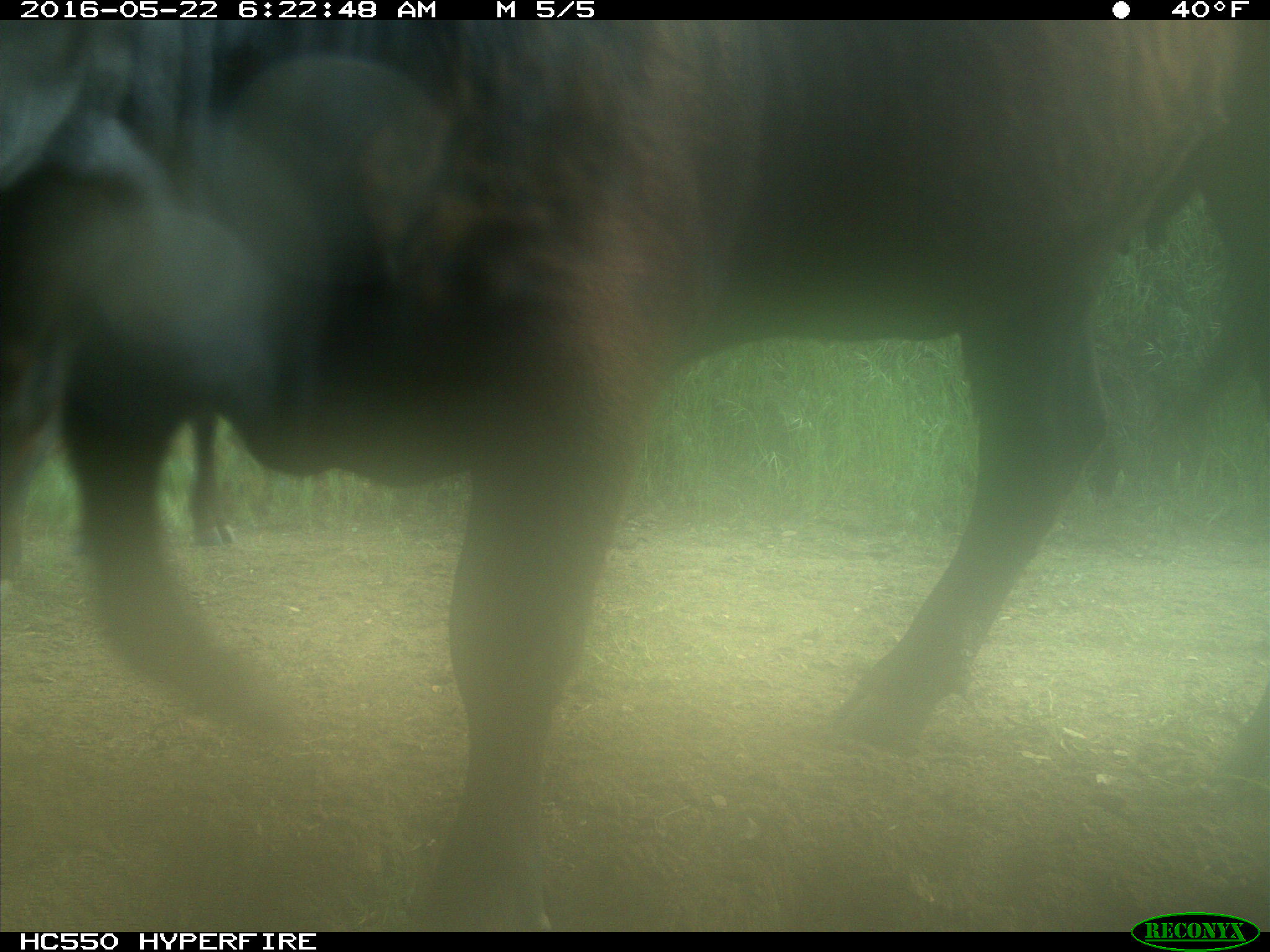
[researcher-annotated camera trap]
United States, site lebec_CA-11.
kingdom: Animalia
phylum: Chordata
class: Mammalia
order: Artiodactyla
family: Bovidae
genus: Bos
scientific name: Bos taurus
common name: domestic cow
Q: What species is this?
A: Bos taurus (domestic cow).